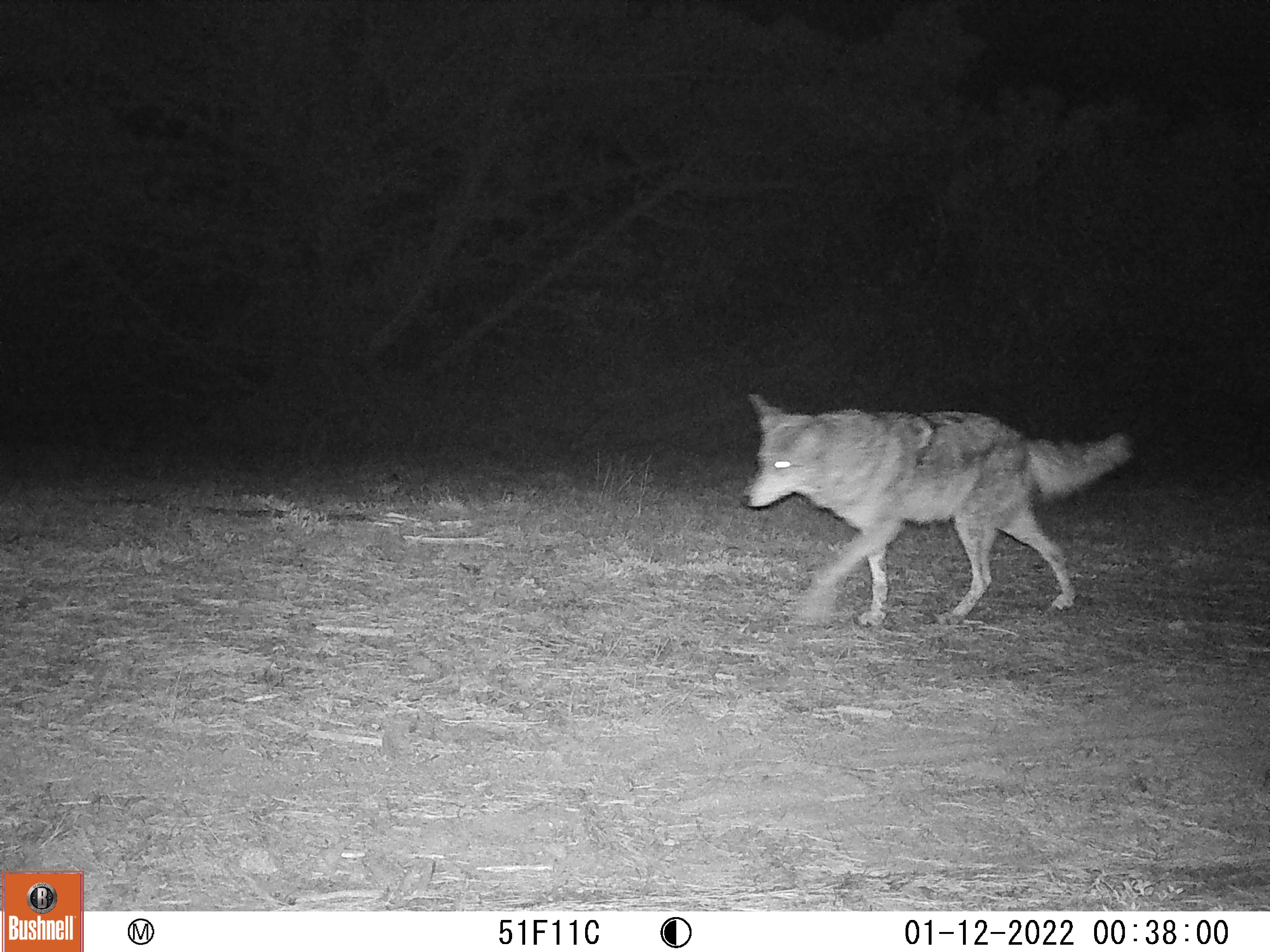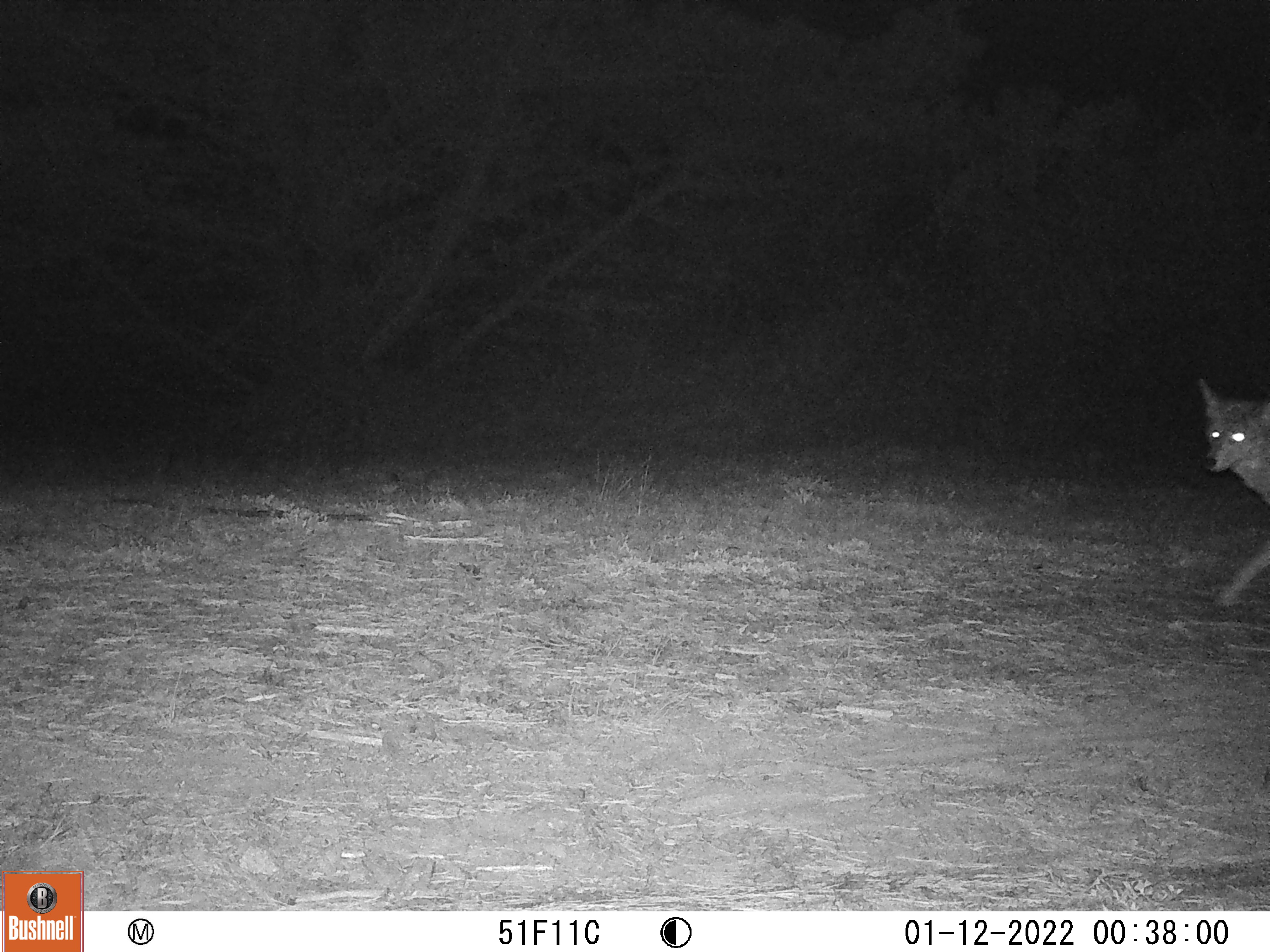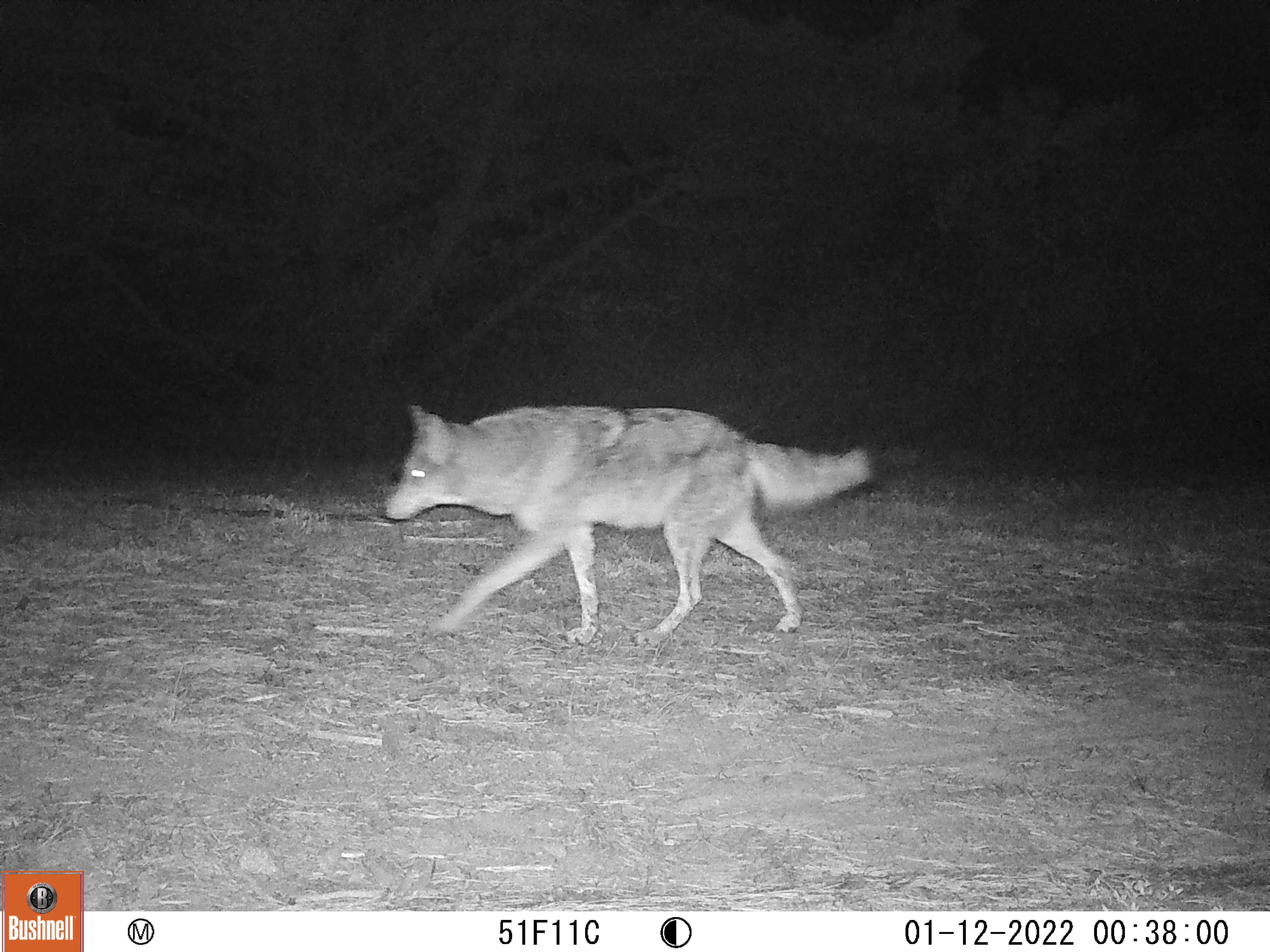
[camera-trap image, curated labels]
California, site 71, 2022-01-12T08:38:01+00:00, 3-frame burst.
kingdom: Animalia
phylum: Chordata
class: Mammalia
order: Carnivora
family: Canidae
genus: Canis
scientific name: Canis latrans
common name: coyote